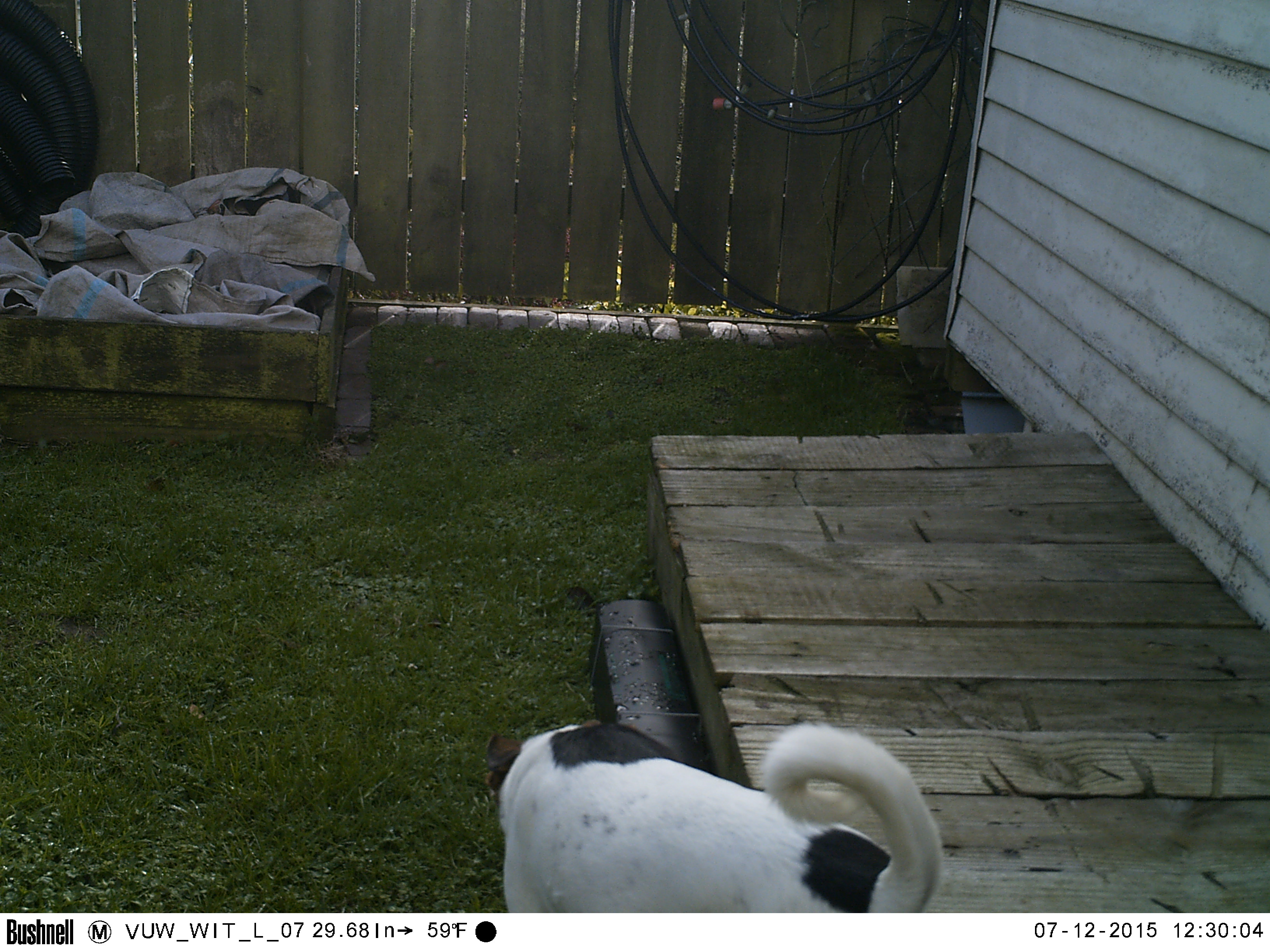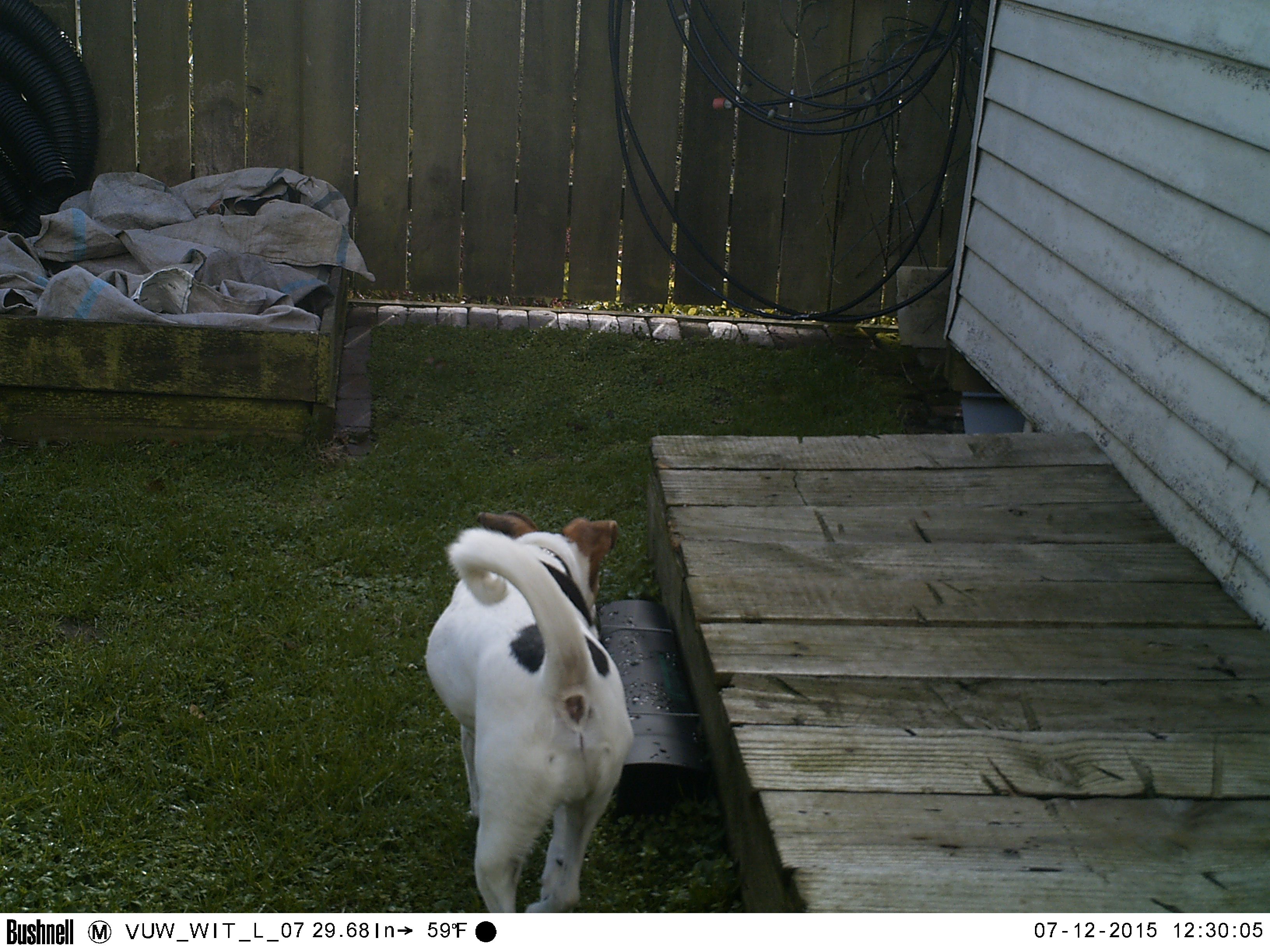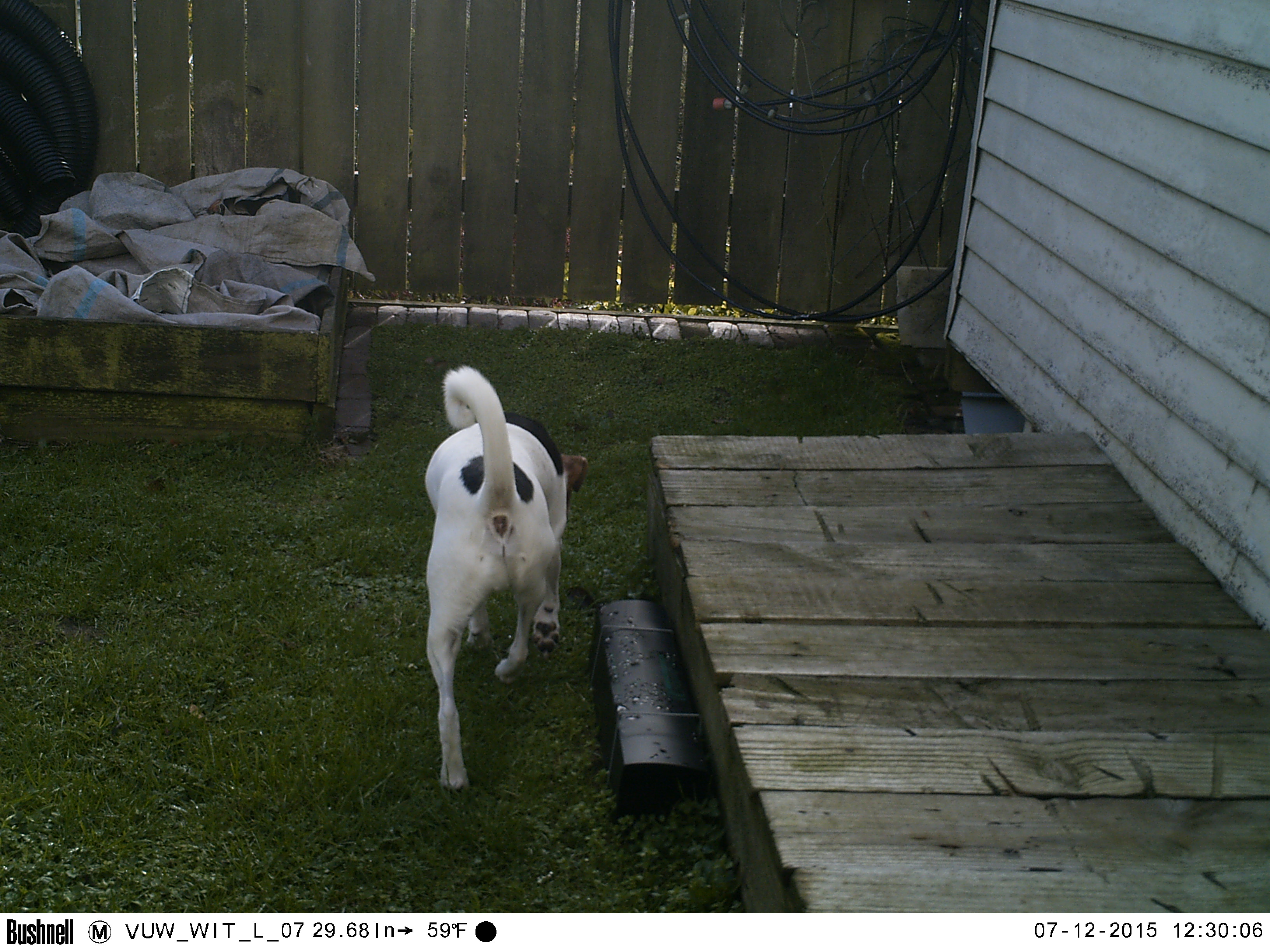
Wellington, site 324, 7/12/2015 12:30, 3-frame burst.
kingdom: Animalia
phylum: Chordata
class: Mammalia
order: Carnivora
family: Canidae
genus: Canis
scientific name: Canis familiaris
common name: dog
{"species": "dog (Canis familiaris)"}